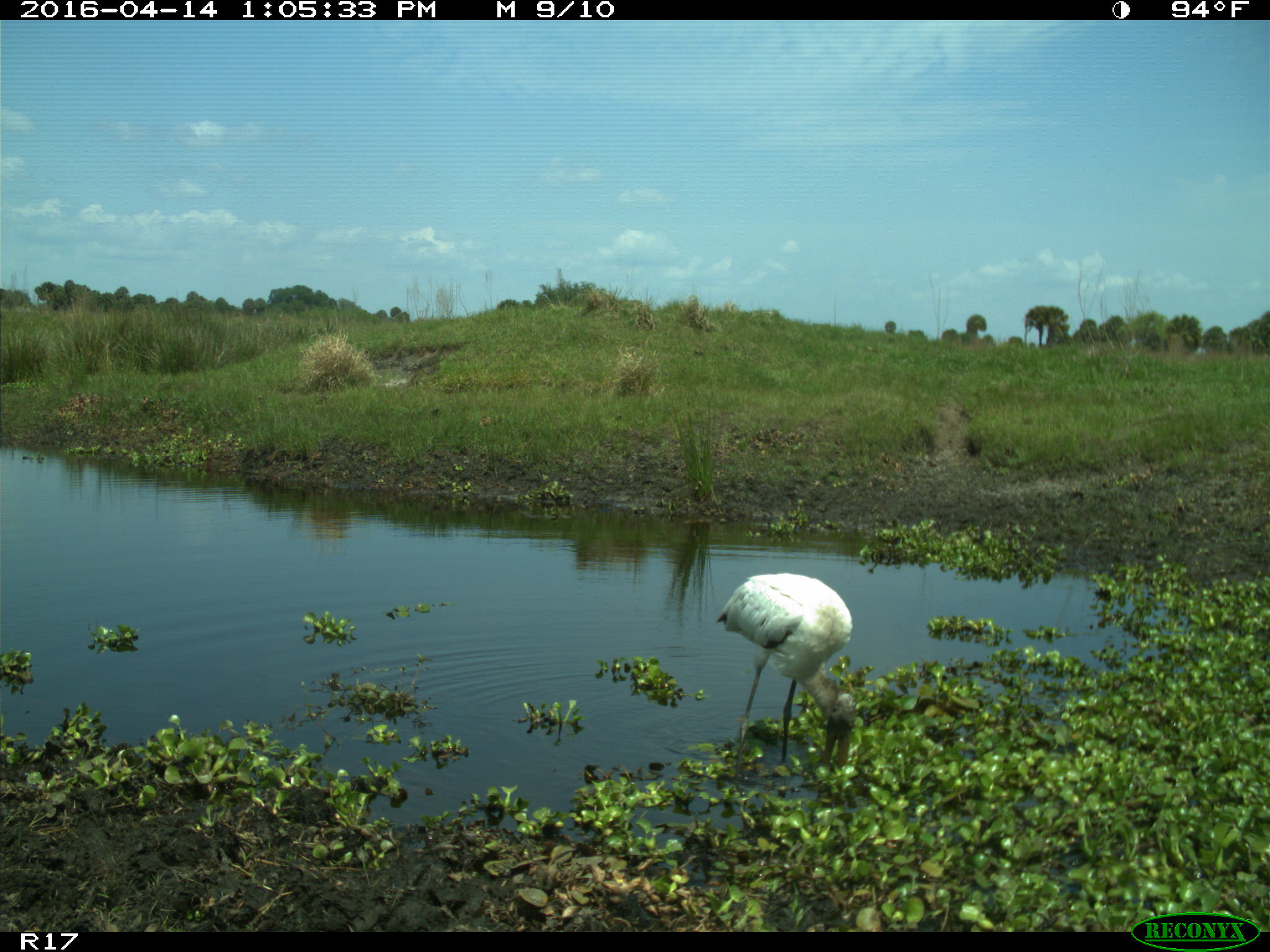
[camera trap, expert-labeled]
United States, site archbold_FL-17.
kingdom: Animalia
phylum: Chordata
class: Aves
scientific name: Aves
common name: birds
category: unidentified bird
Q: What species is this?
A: Unidentified bird (birds) (Aves).